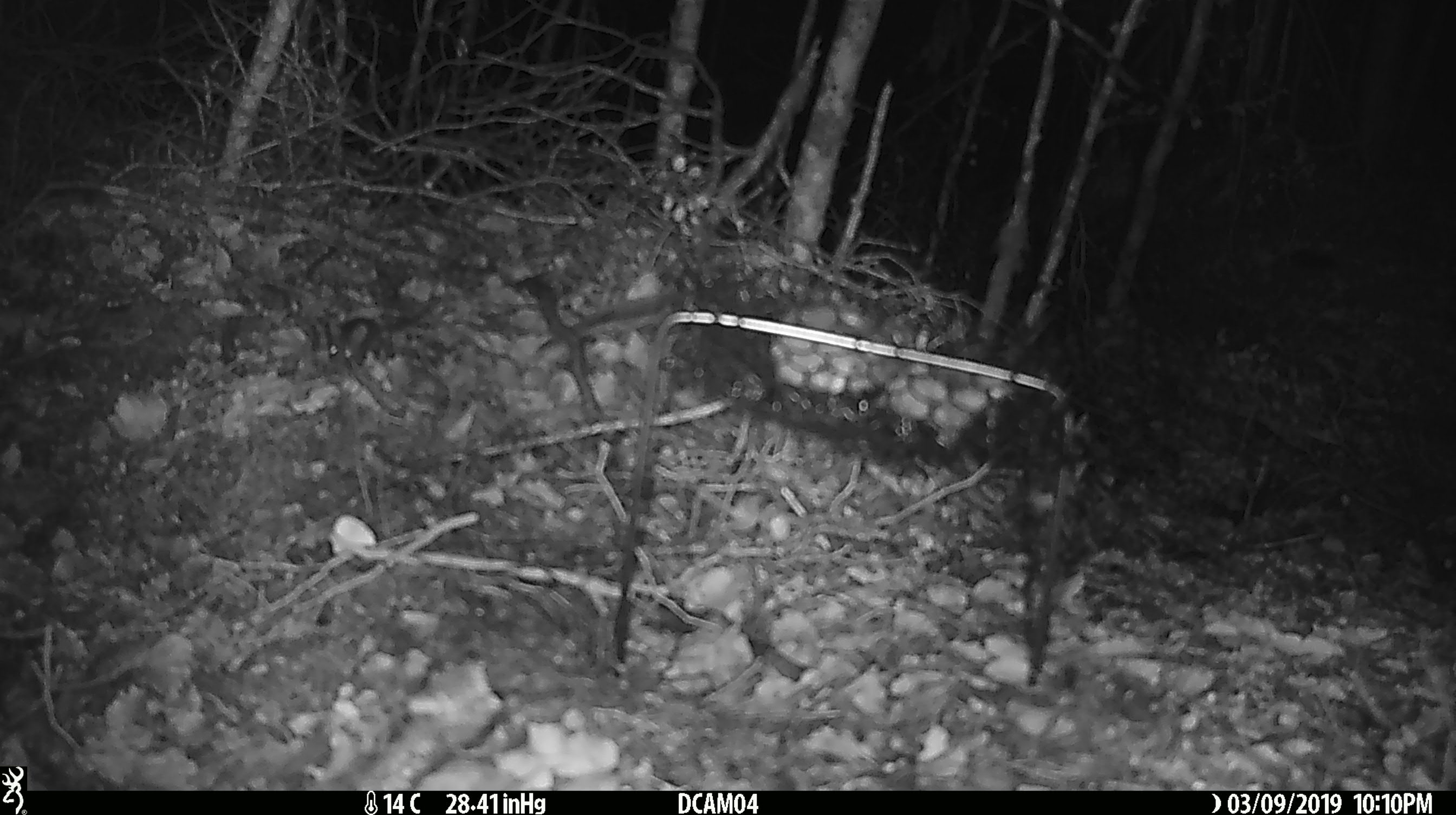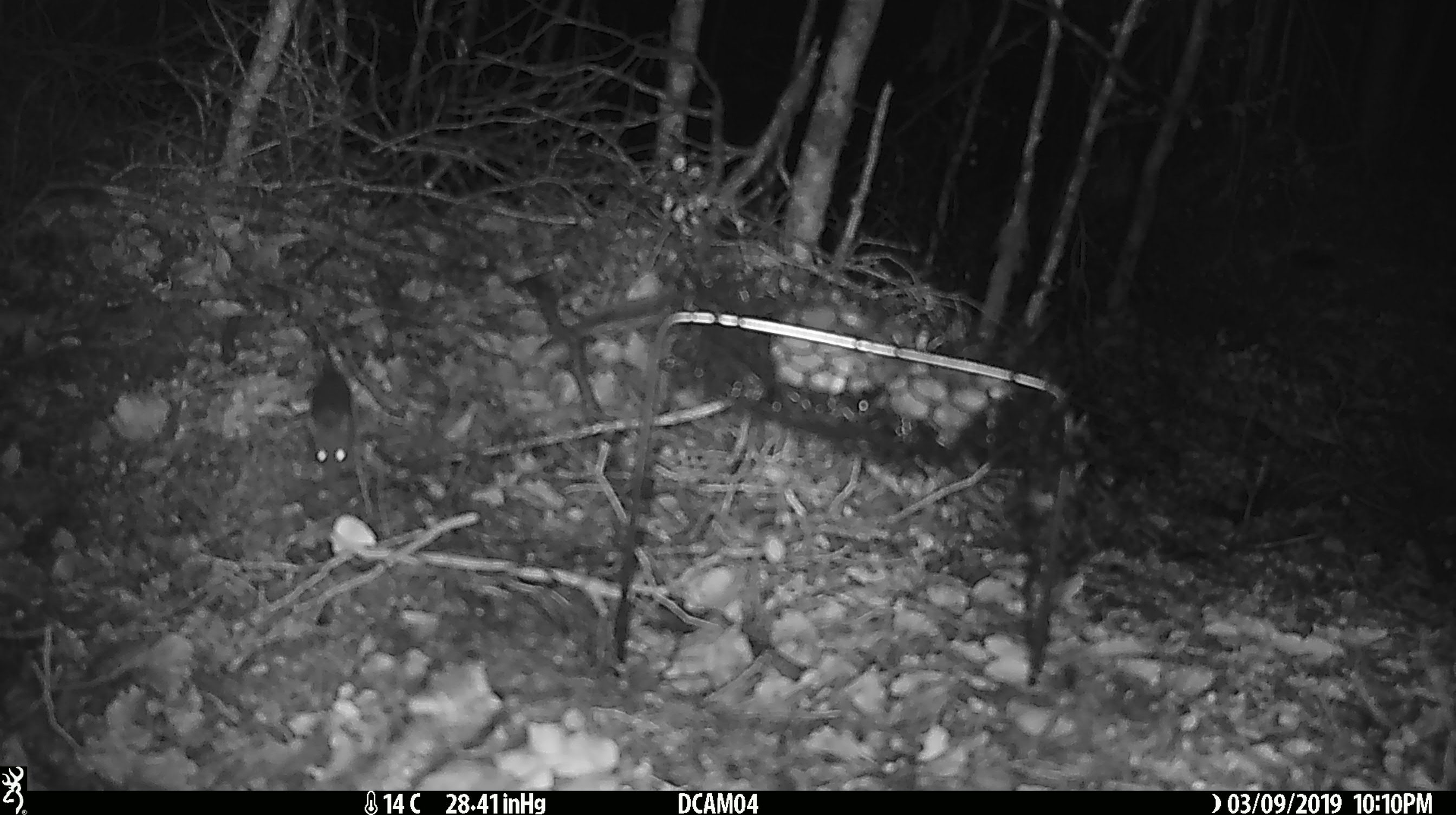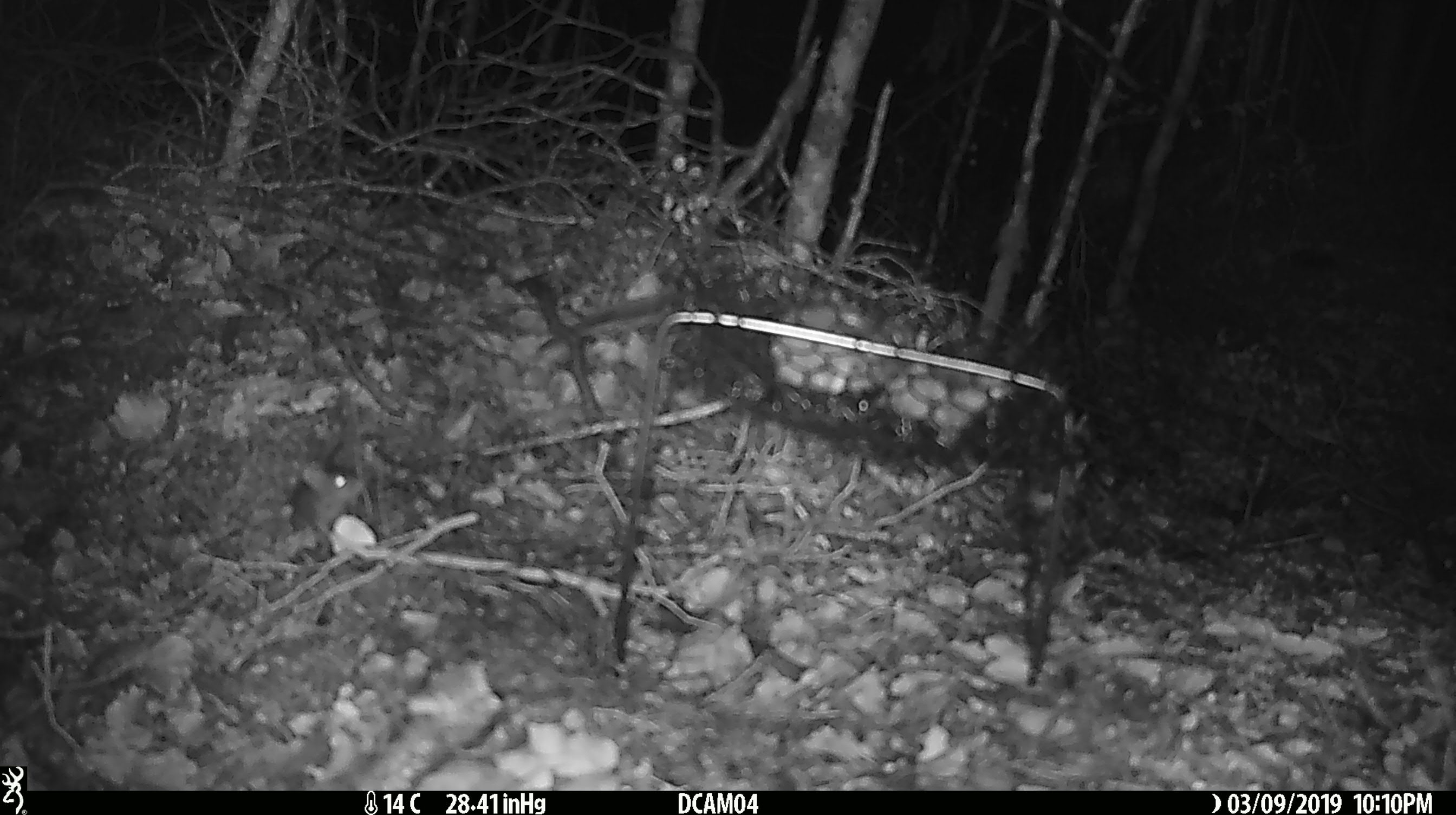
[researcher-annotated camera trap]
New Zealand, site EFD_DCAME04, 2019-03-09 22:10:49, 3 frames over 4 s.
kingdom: Animalia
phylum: Chordata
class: Mammalia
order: Rodentia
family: Muridae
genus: Mus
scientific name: Mus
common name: mouse